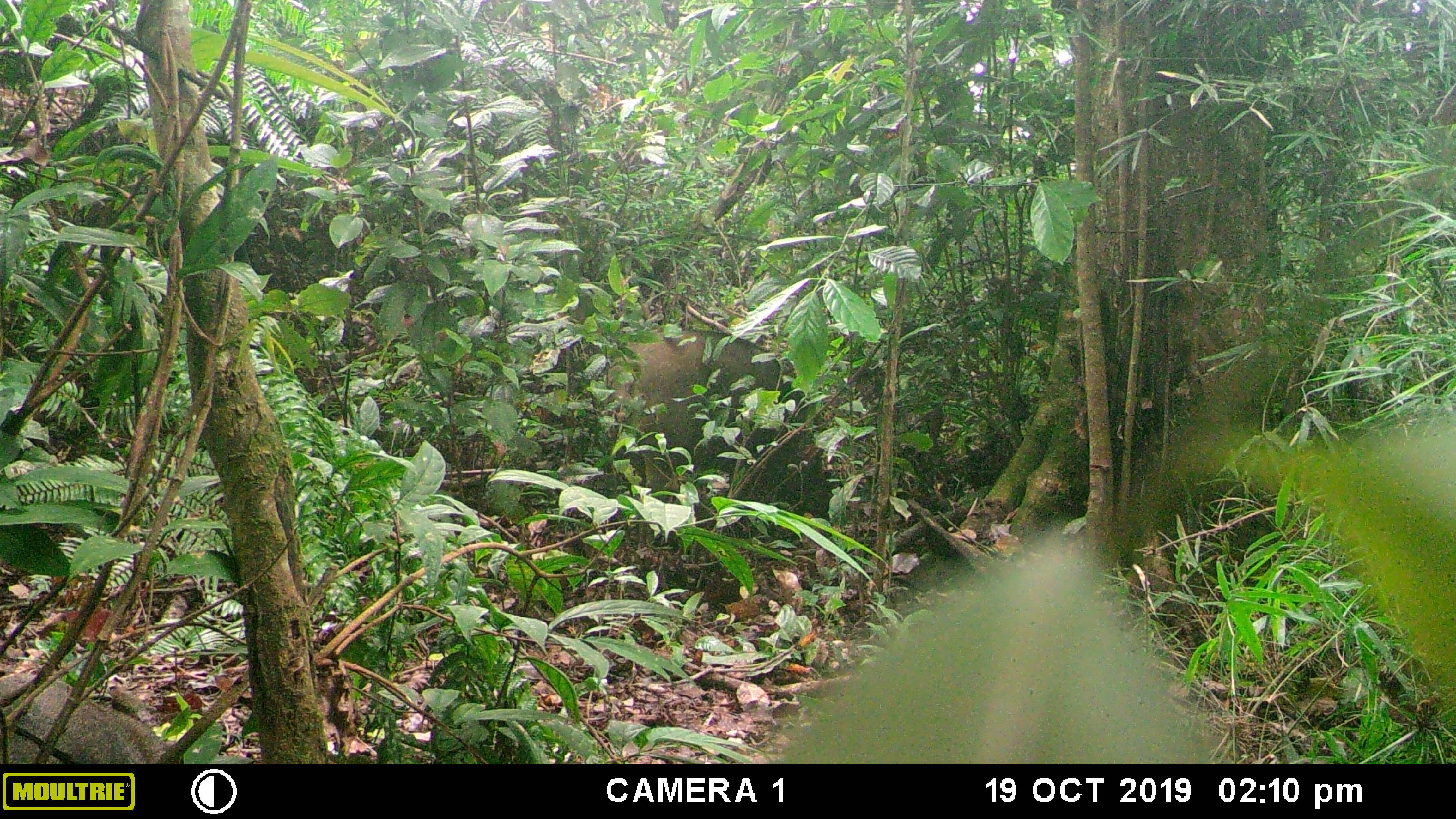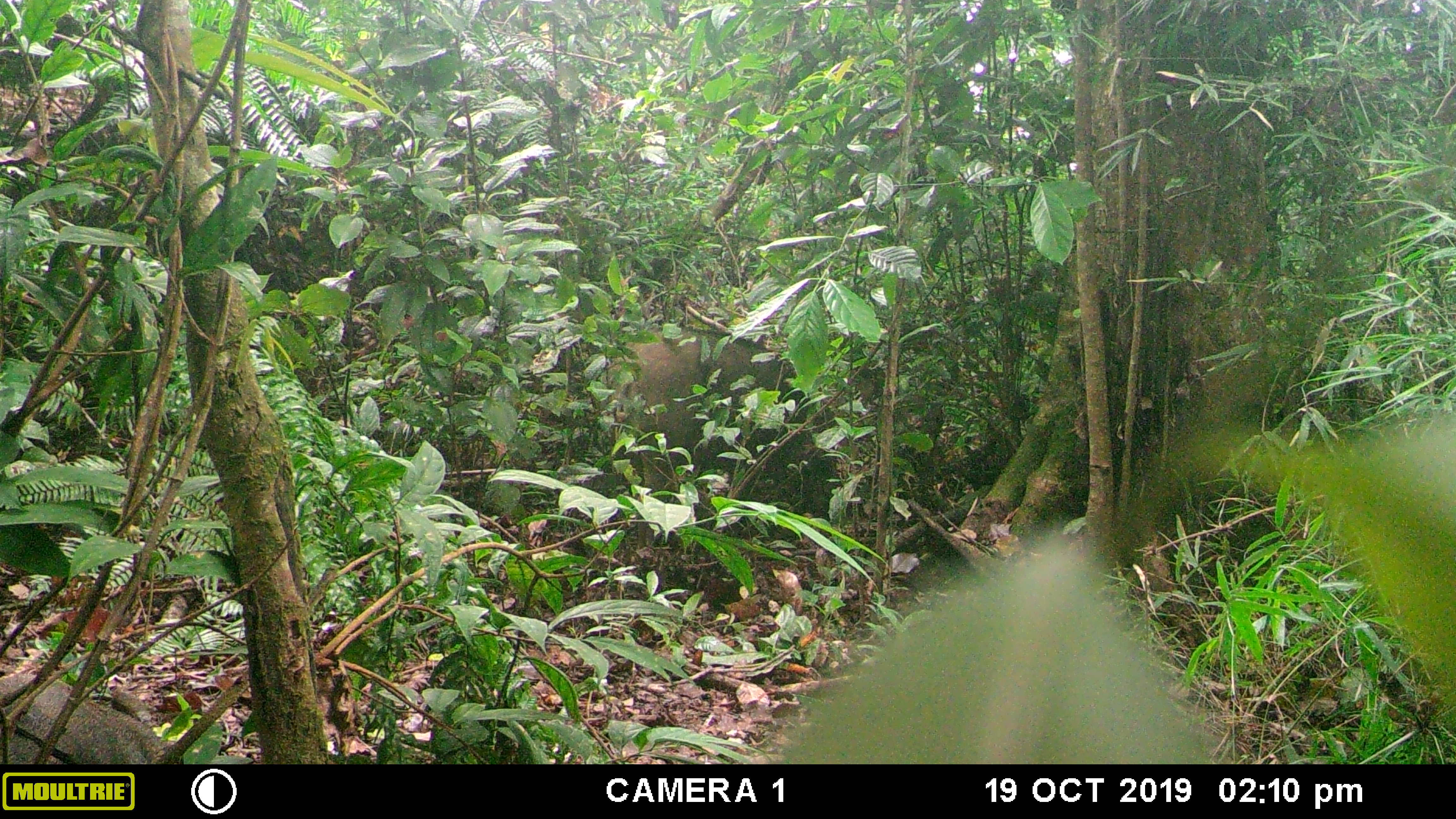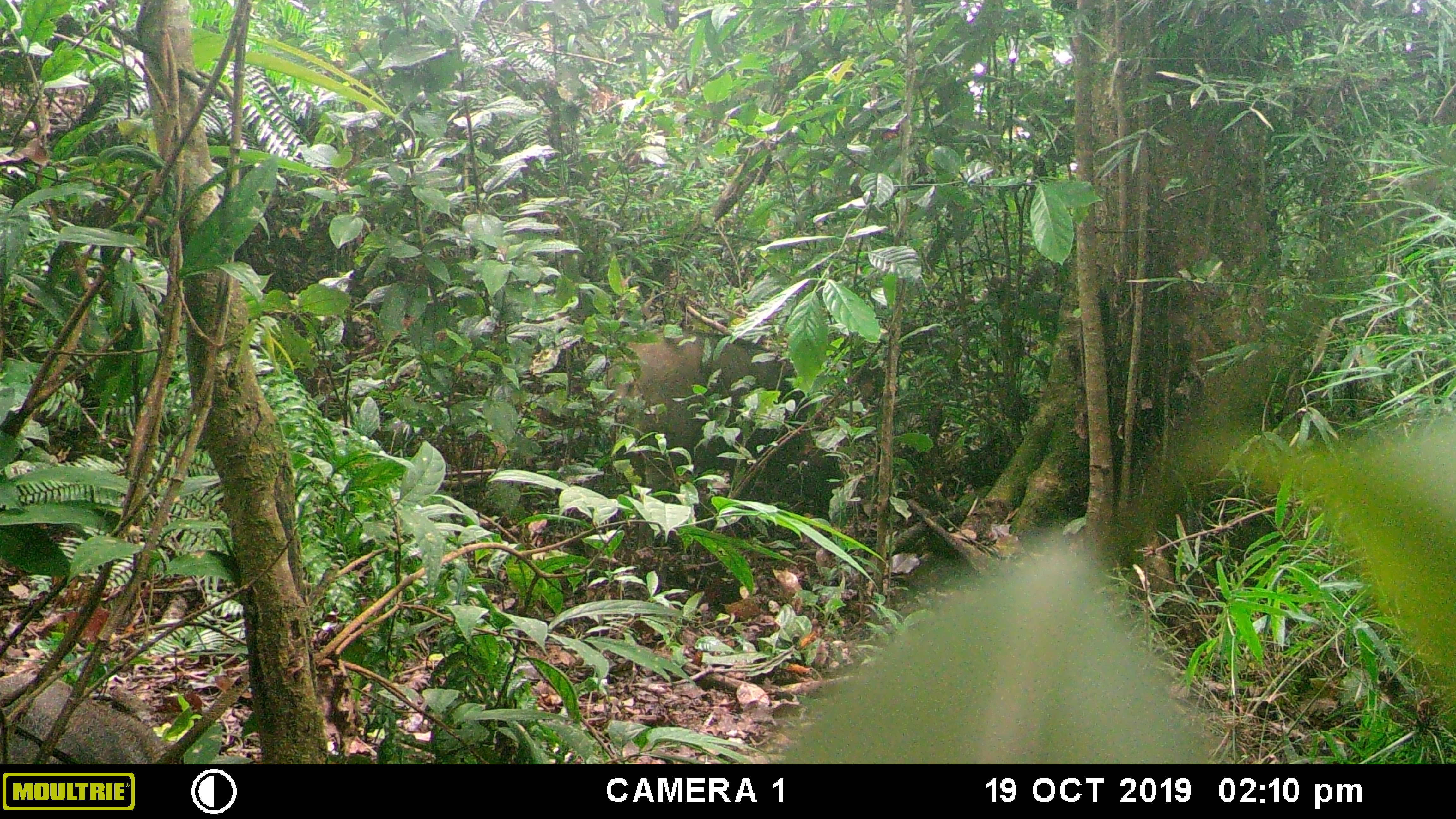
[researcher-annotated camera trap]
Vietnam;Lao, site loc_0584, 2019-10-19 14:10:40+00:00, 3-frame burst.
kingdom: Animalia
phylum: Chordata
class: Mammalia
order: Artiodactyla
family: Suidae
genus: Sus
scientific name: Sus scrofa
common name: eurasian wild pig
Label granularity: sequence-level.